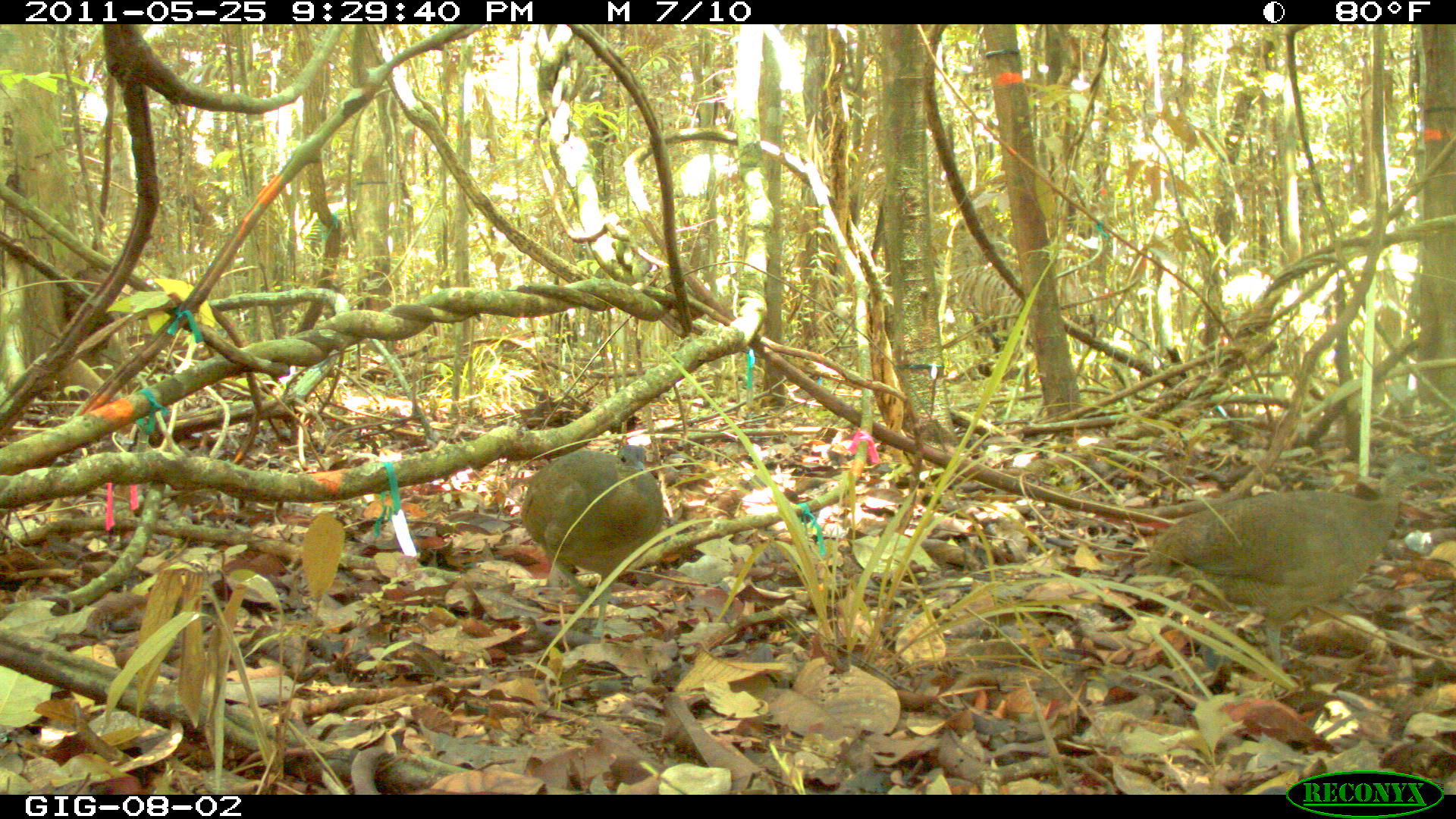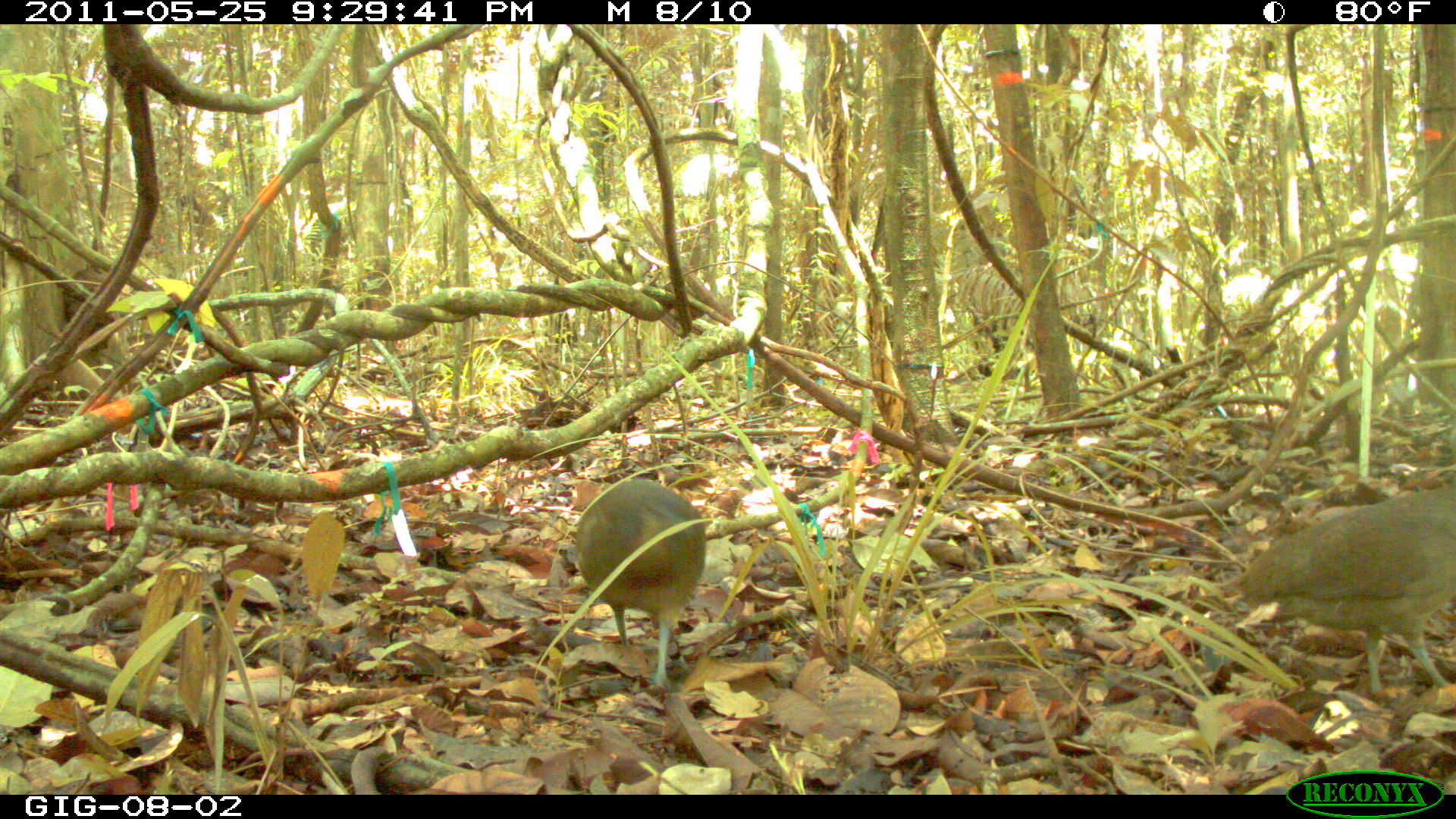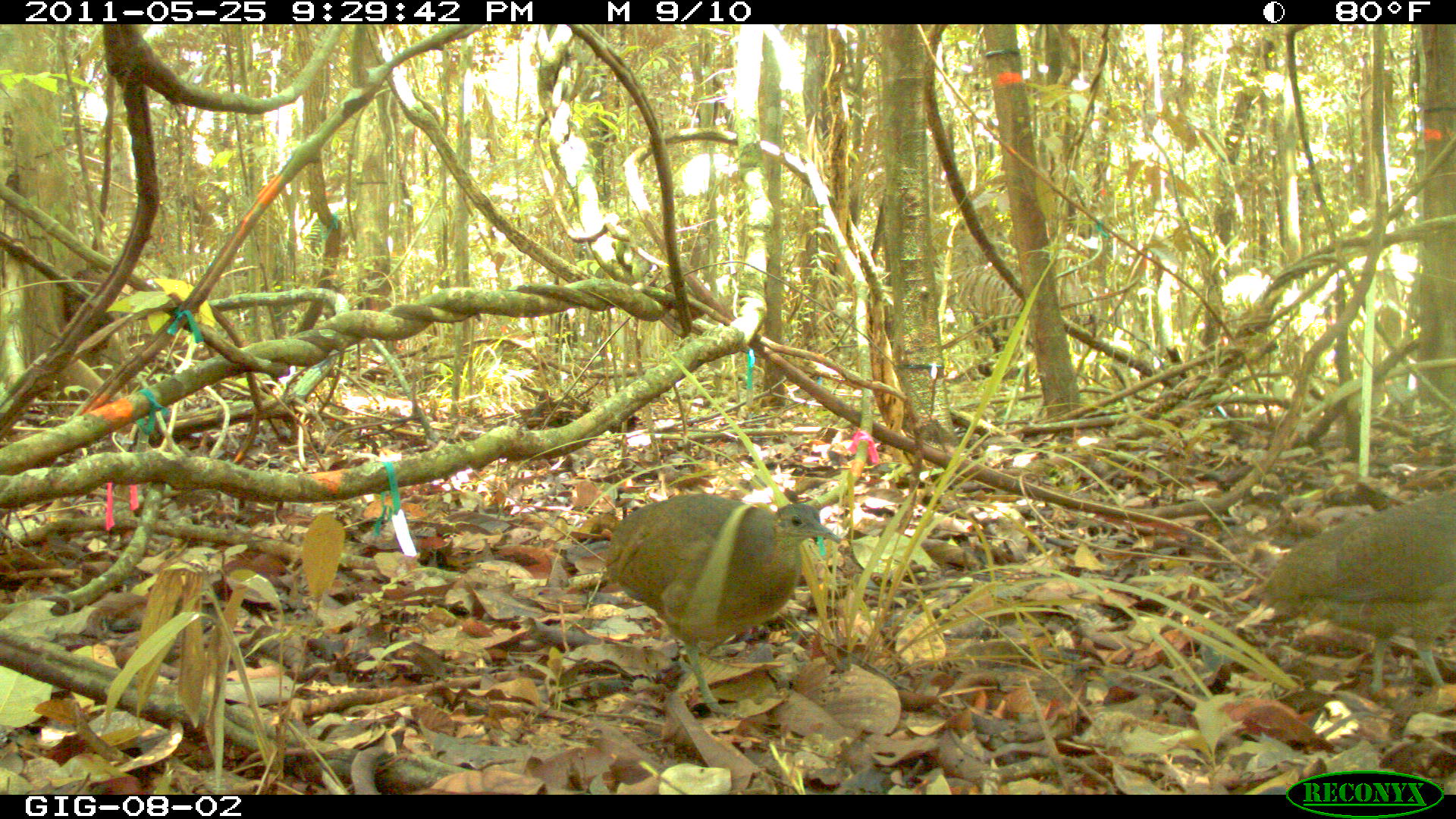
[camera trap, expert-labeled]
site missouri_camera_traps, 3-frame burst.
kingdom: Animalia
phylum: Chordata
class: Aves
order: Tinamiformes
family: Tinamidae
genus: Tinamus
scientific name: Tinamus major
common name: great tinamou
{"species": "great tinamou (Tinamus major)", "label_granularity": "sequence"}